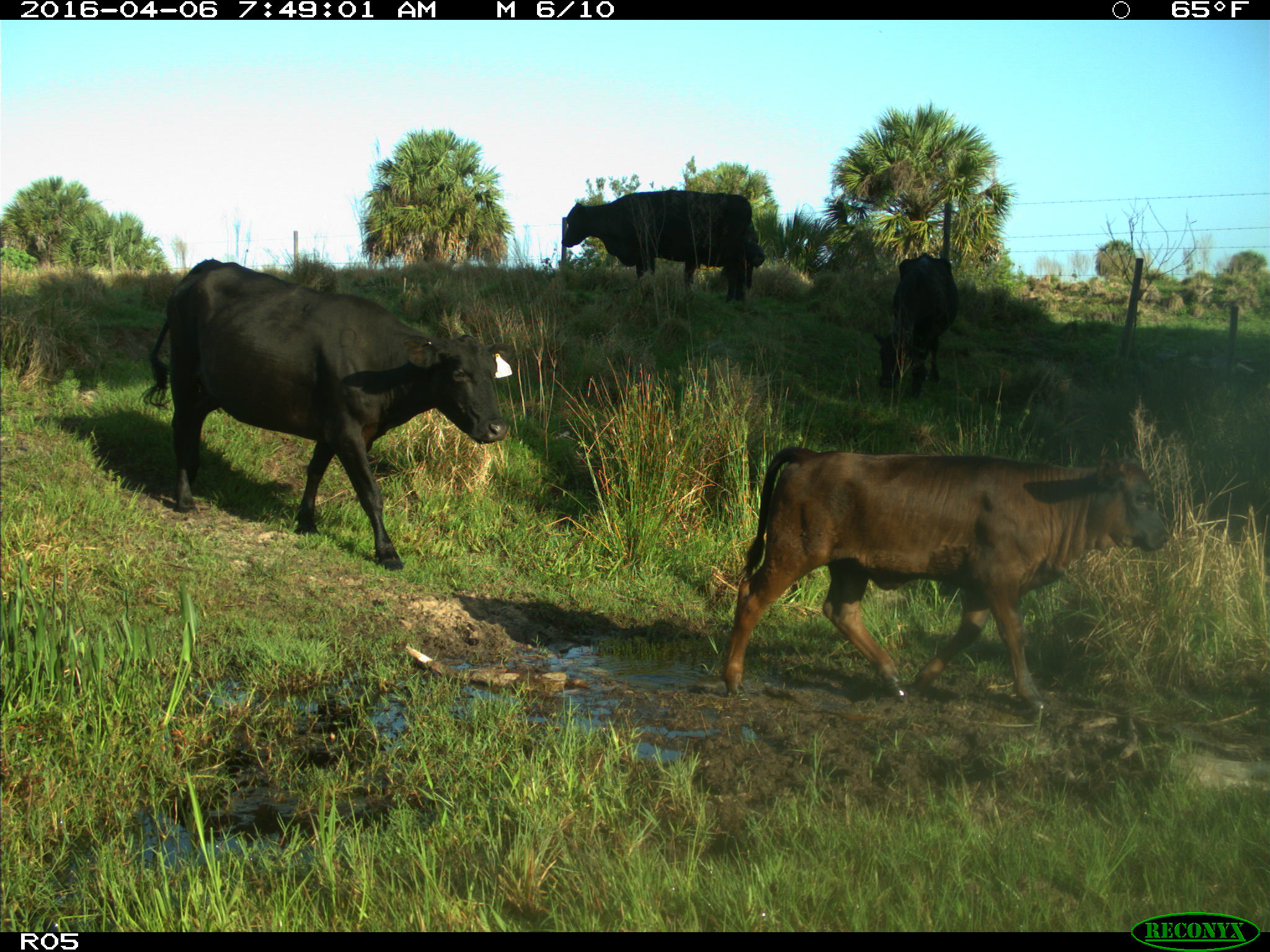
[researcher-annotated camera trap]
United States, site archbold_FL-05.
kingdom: Animalia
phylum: Chordata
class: Mammalia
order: Artiodactyla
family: Bovidae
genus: Bos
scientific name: Bos taurus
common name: domestic cow